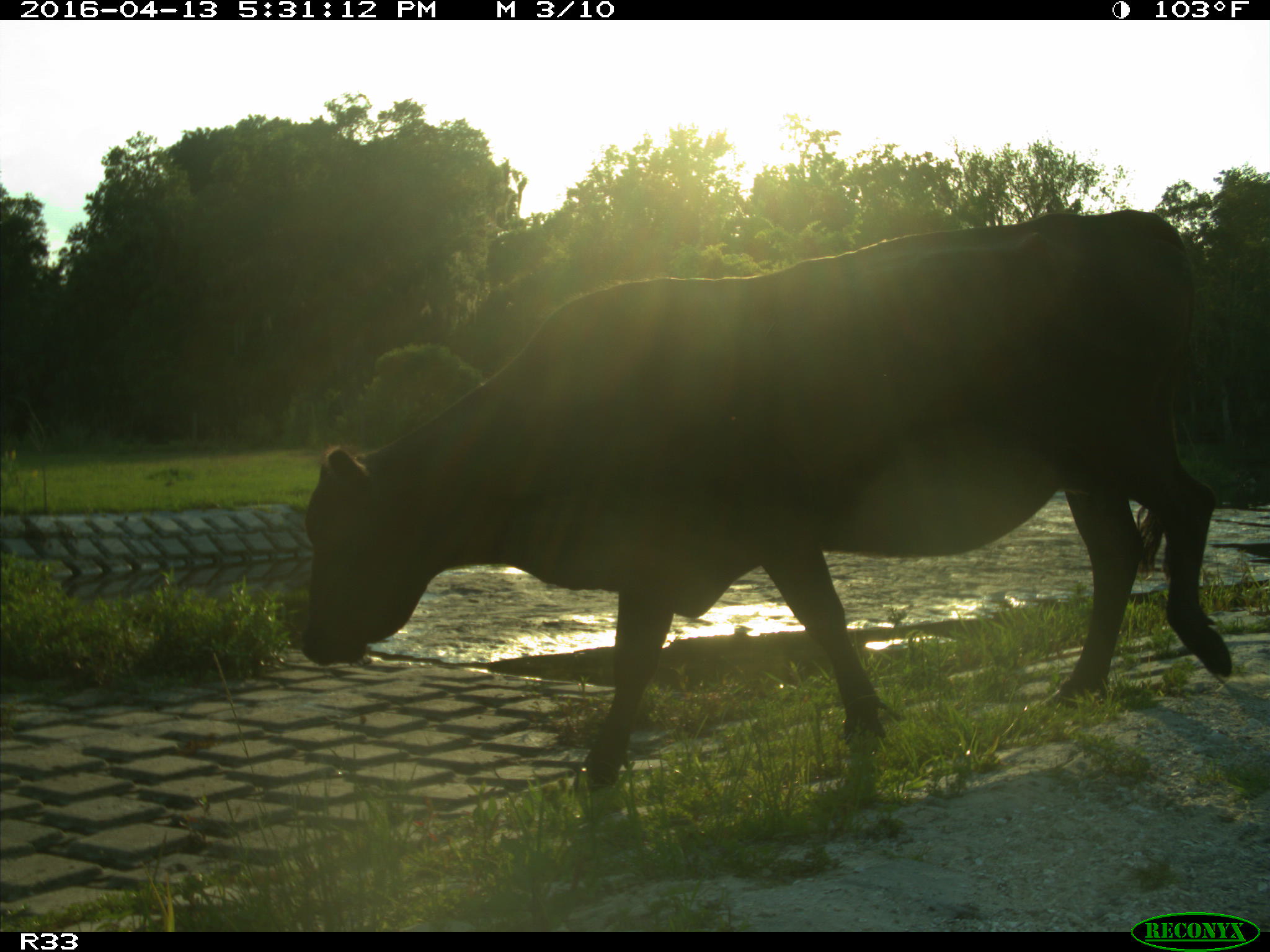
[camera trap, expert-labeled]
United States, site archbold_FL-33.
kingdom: Animalia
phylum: Chordata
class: Mammalia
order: Artiodactyla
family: Bovidae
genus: Bos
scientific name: Bos taurus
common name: domestic cow